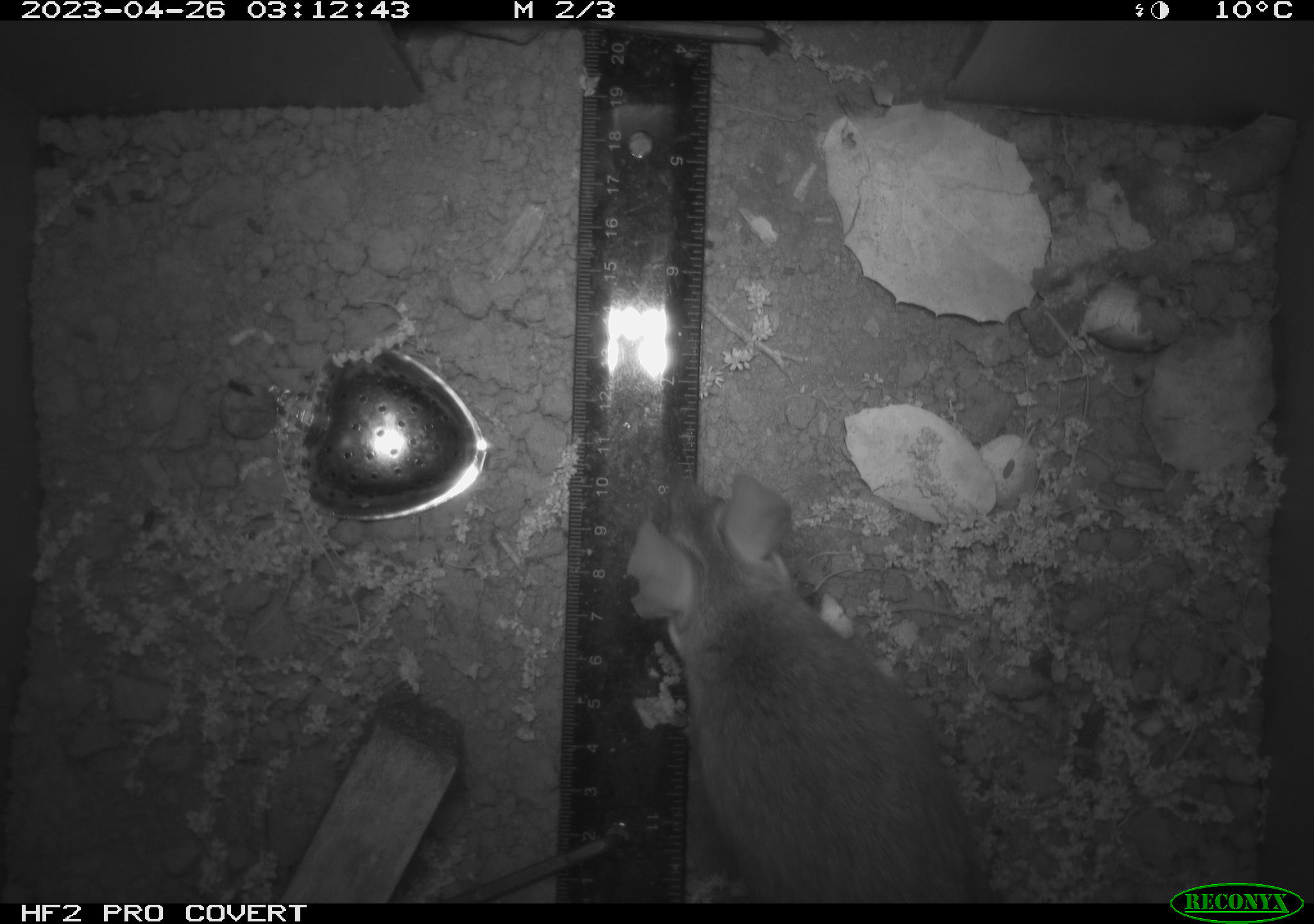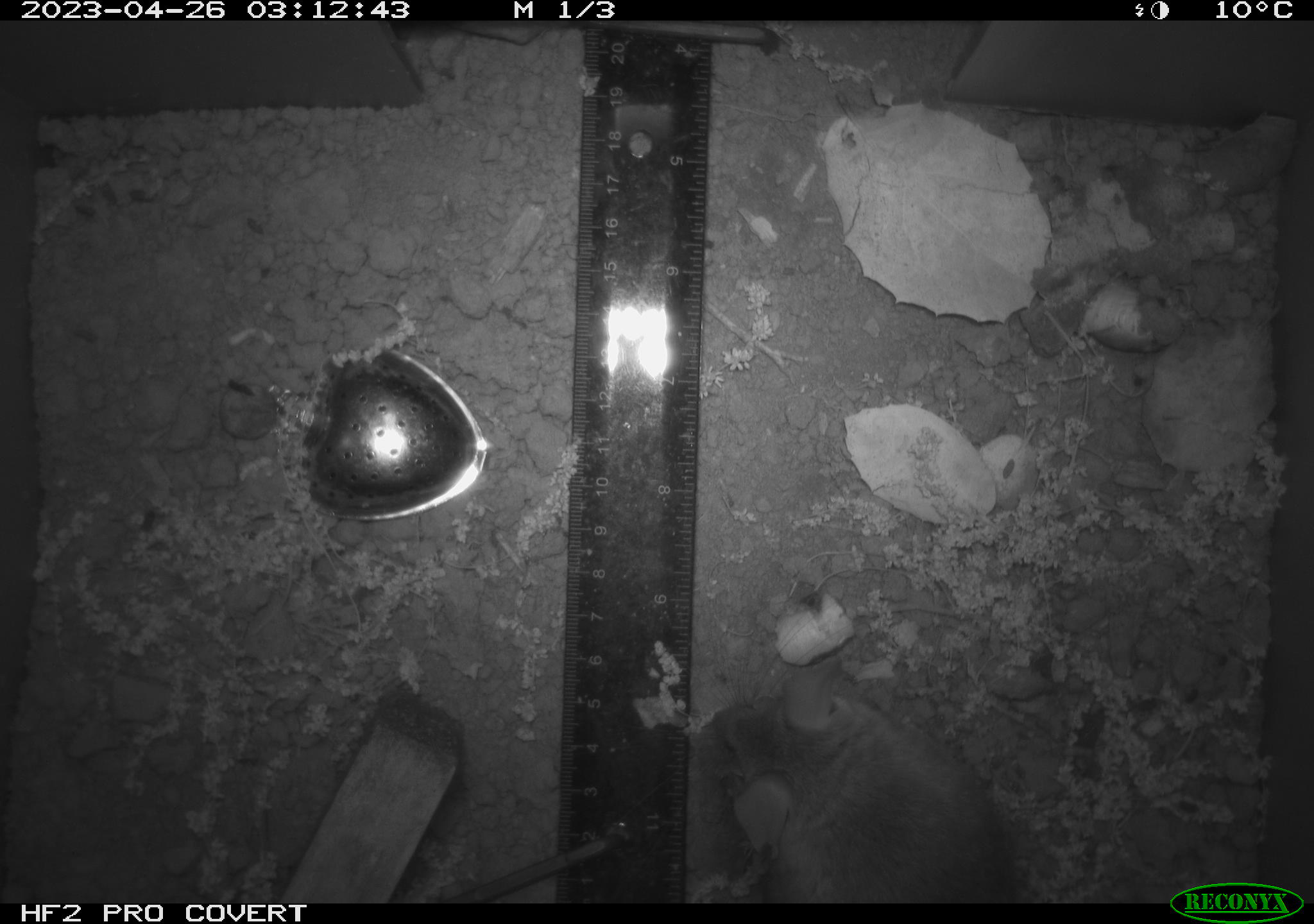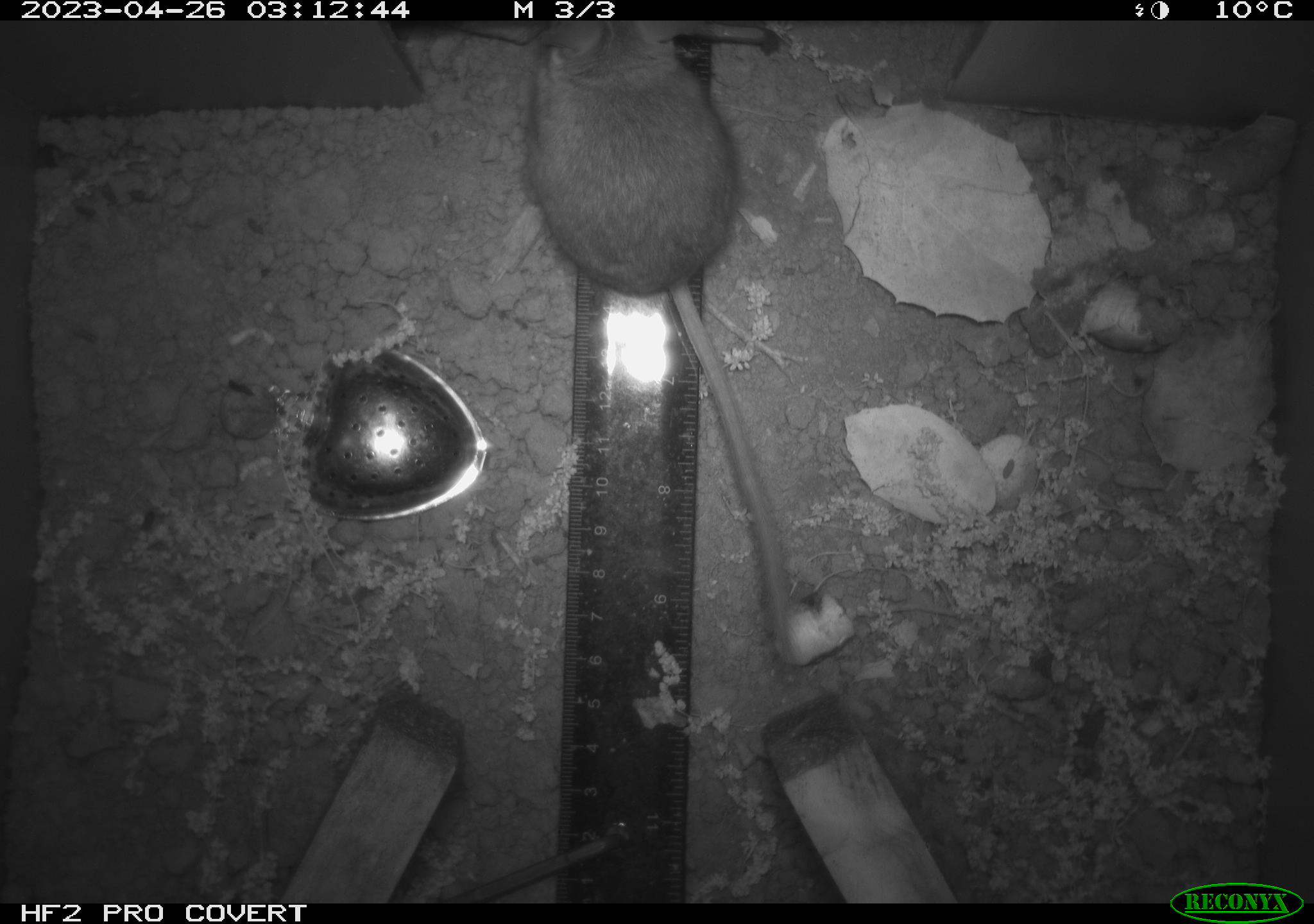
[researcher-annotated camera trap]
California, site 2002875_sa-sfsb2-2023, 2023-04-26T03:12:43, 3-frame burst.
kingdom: Animalia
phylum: Chordata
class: Mammalia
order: Rodentia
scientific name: Rodentia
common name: mouse species